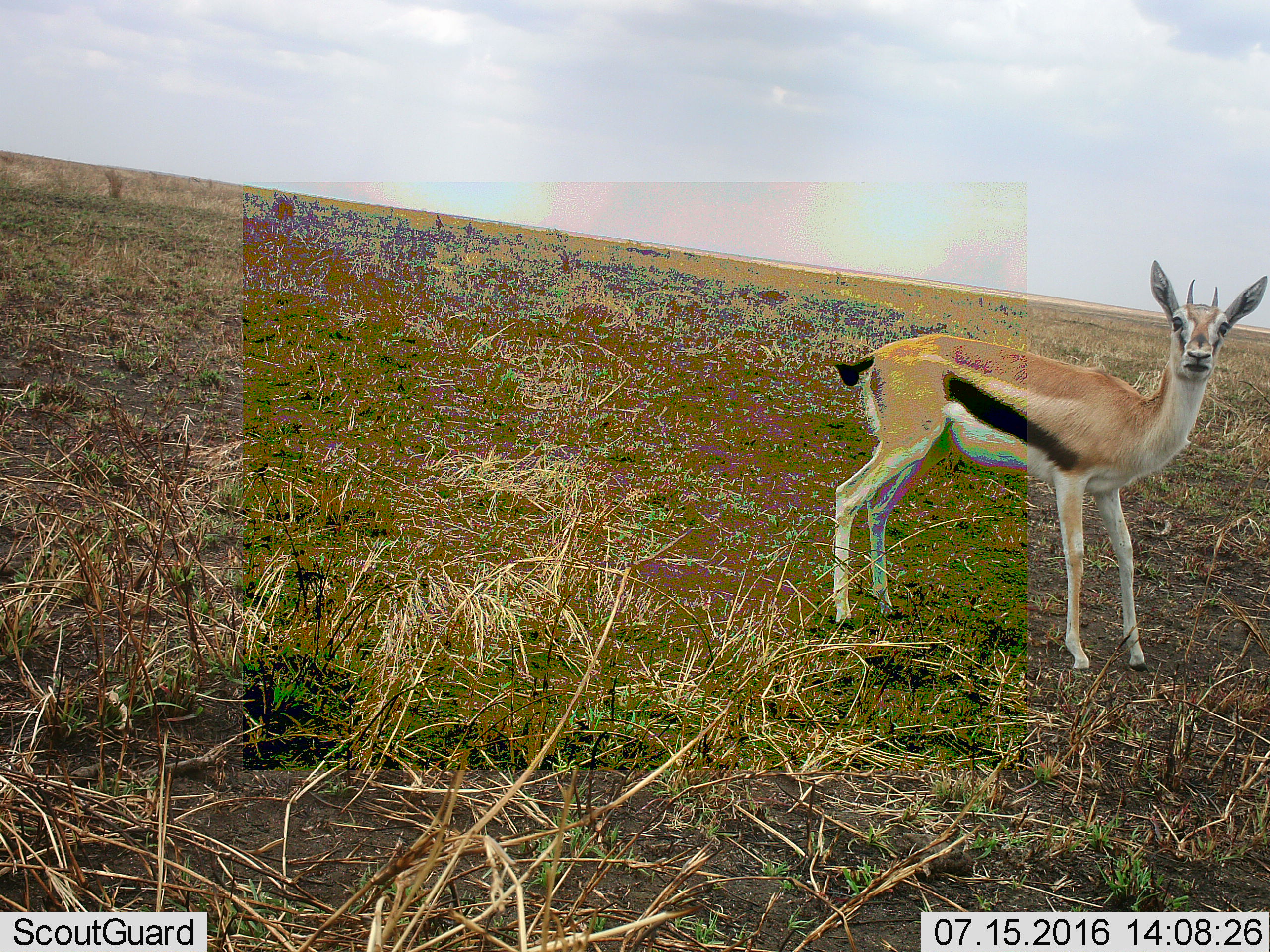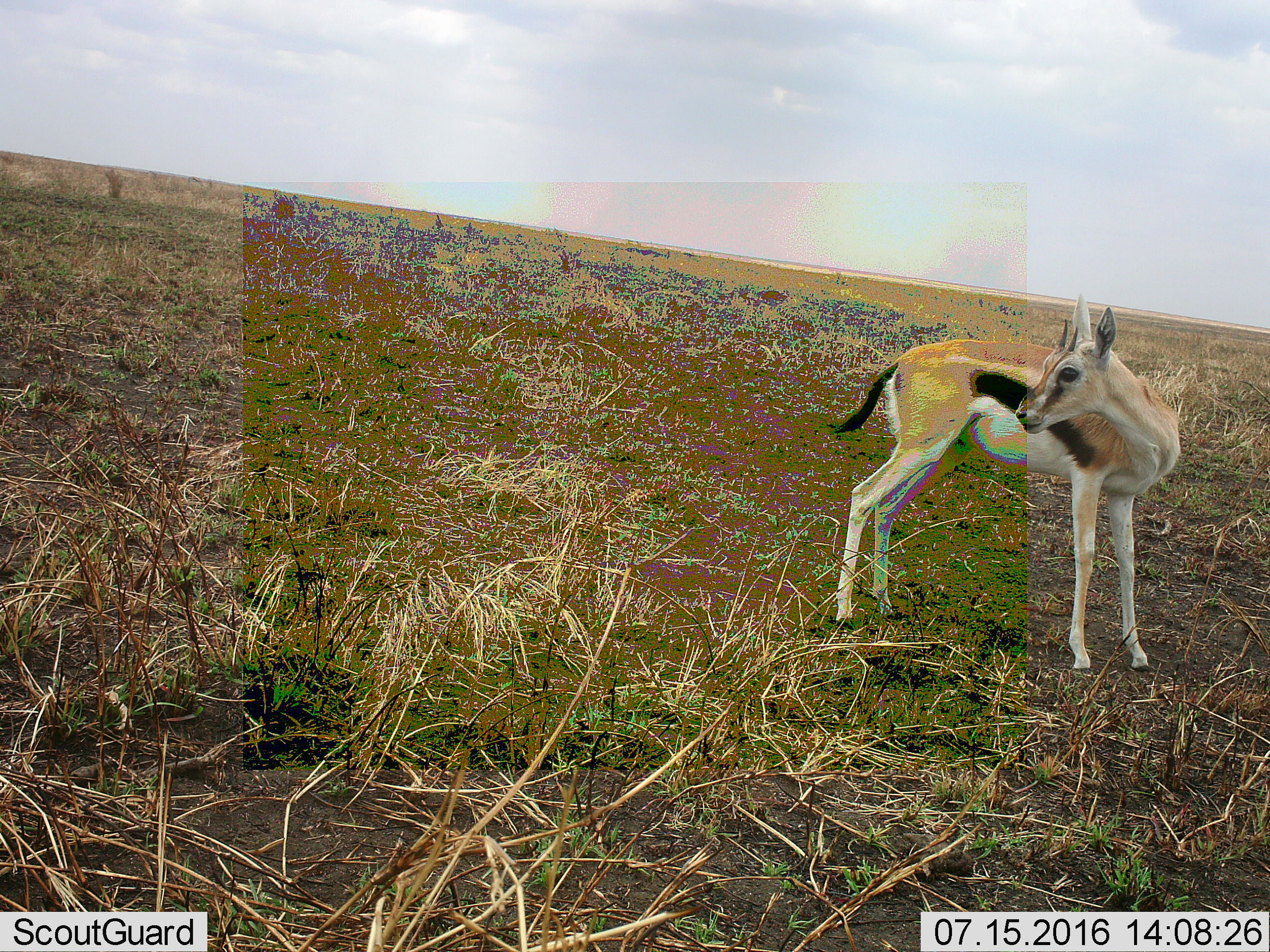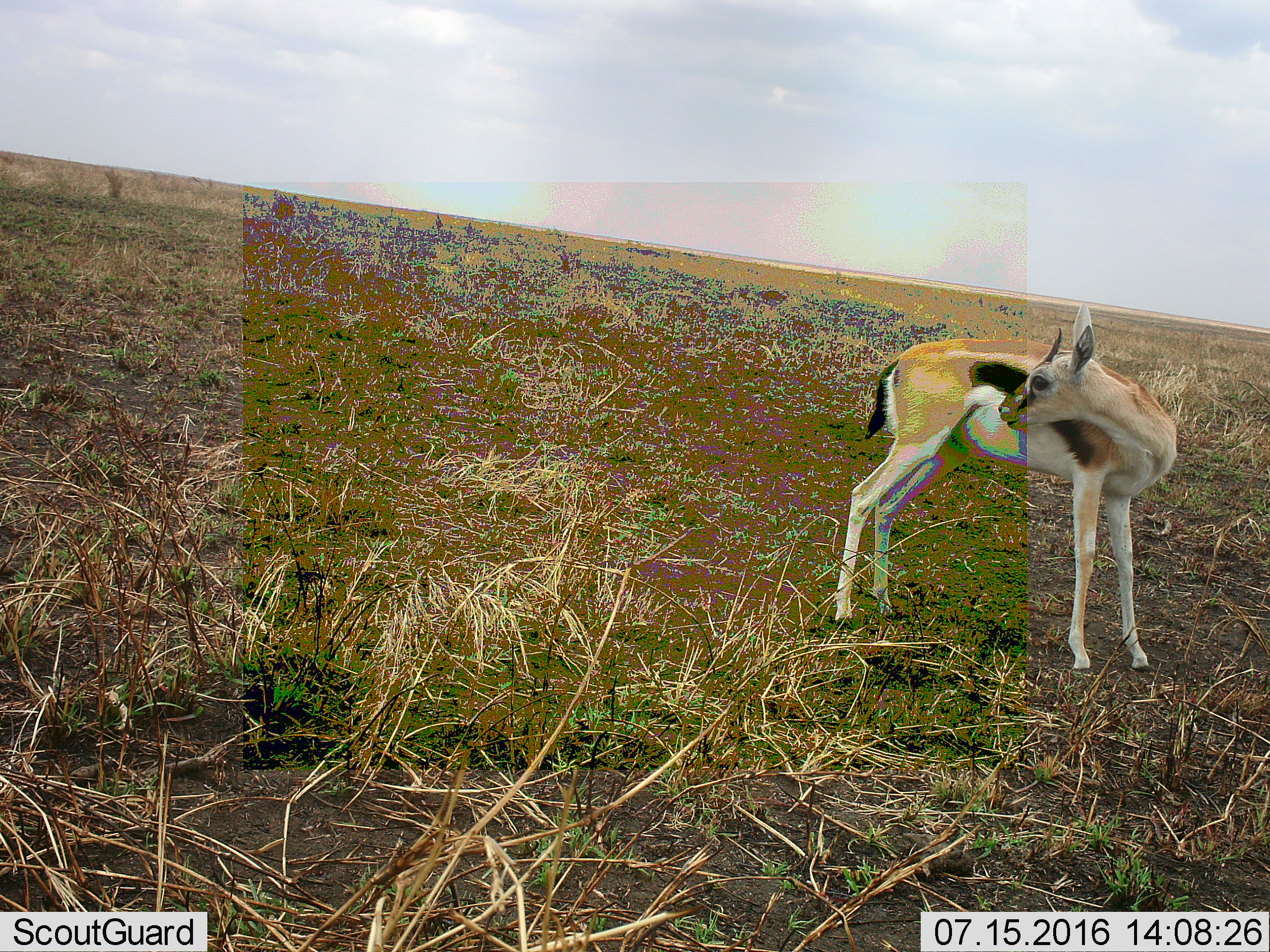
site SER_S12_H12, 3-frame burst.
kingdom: Animalia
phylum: Chordata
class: Mammalia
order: Artiodactyla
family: Bovidae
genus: Eudorcas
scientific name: Eudorcas thomsonii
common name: thomson's gazelle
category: gazellethomsons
Gazellethomsons (thomson's gazelle) (Eudorcas thomsonii), count 1. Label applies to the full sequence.